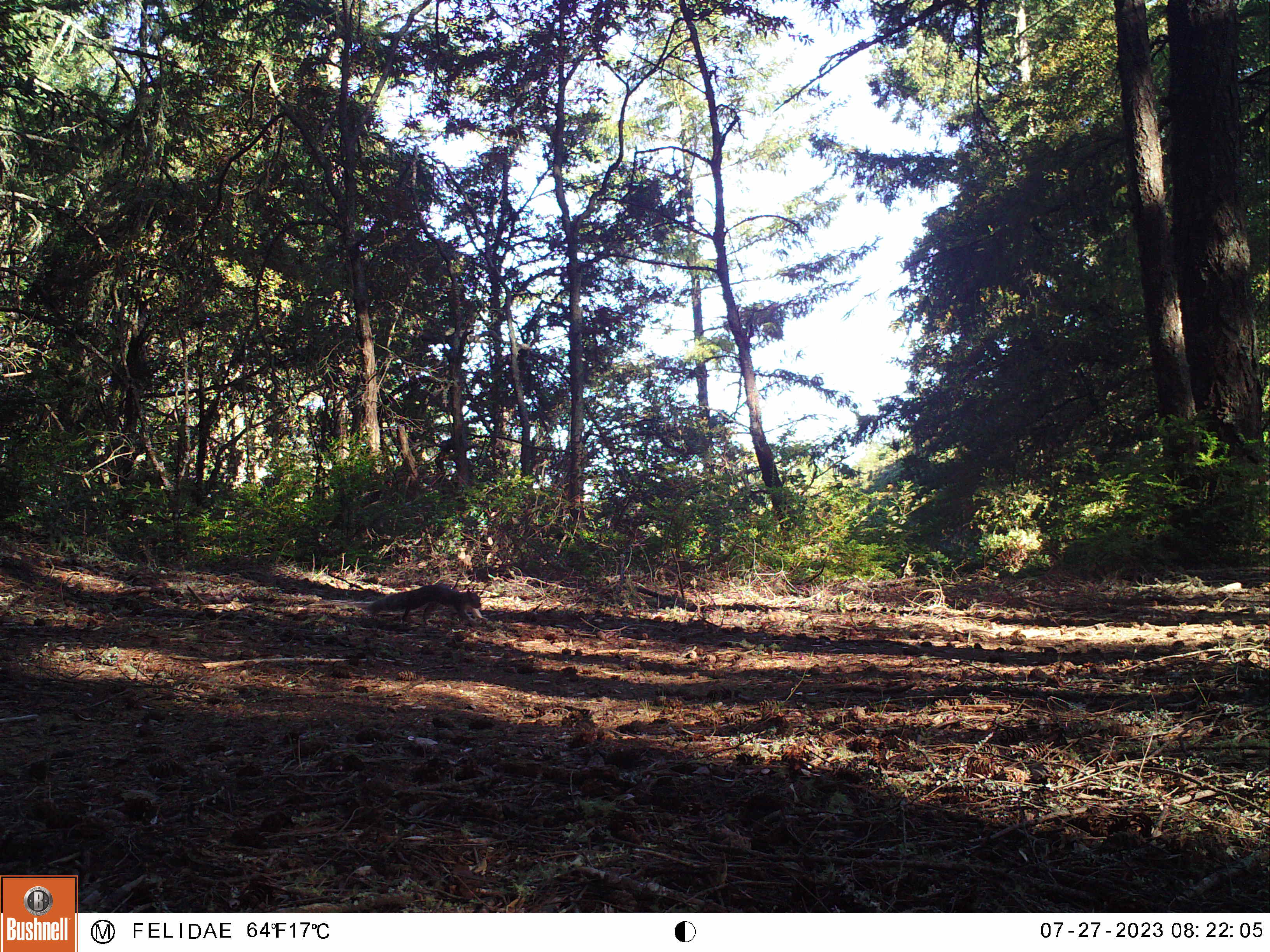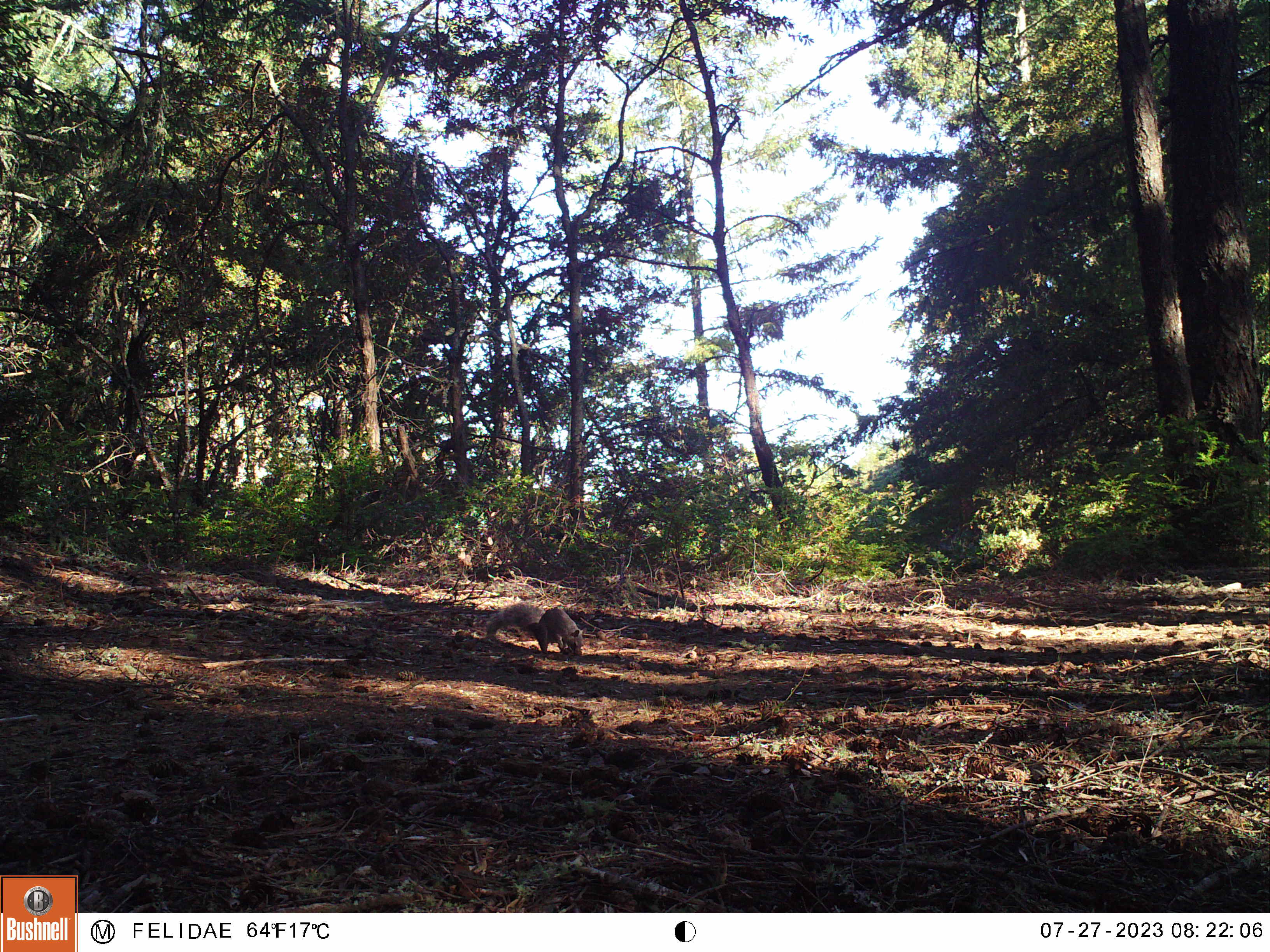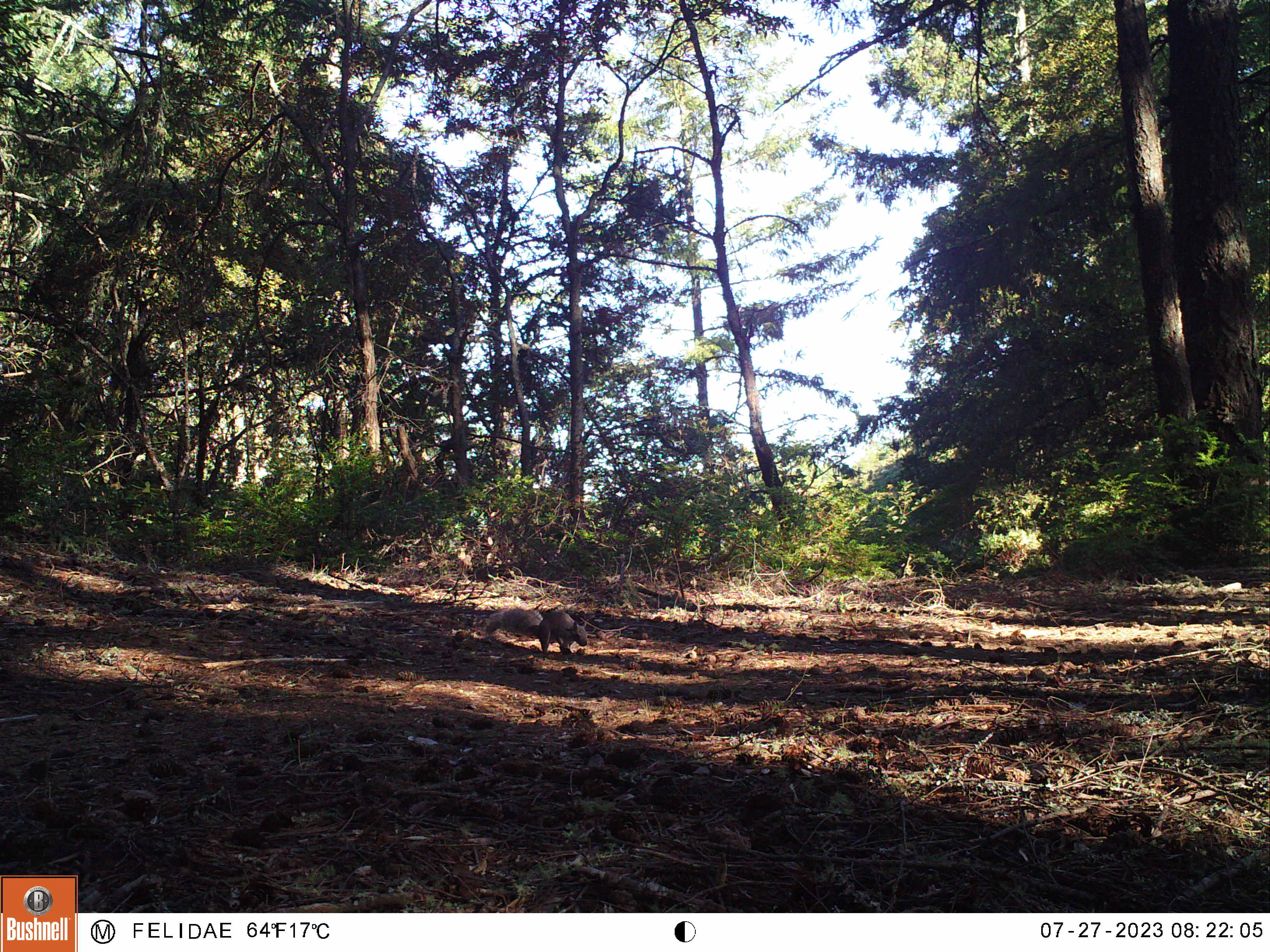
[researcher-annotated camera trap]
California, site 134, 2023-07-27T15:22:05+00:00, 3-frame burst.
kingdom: Animalia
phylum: Chordata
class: Mammalia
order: Rodentia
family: Sciuridae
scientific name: Sciuridae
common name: squirrel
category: unknown squirrel